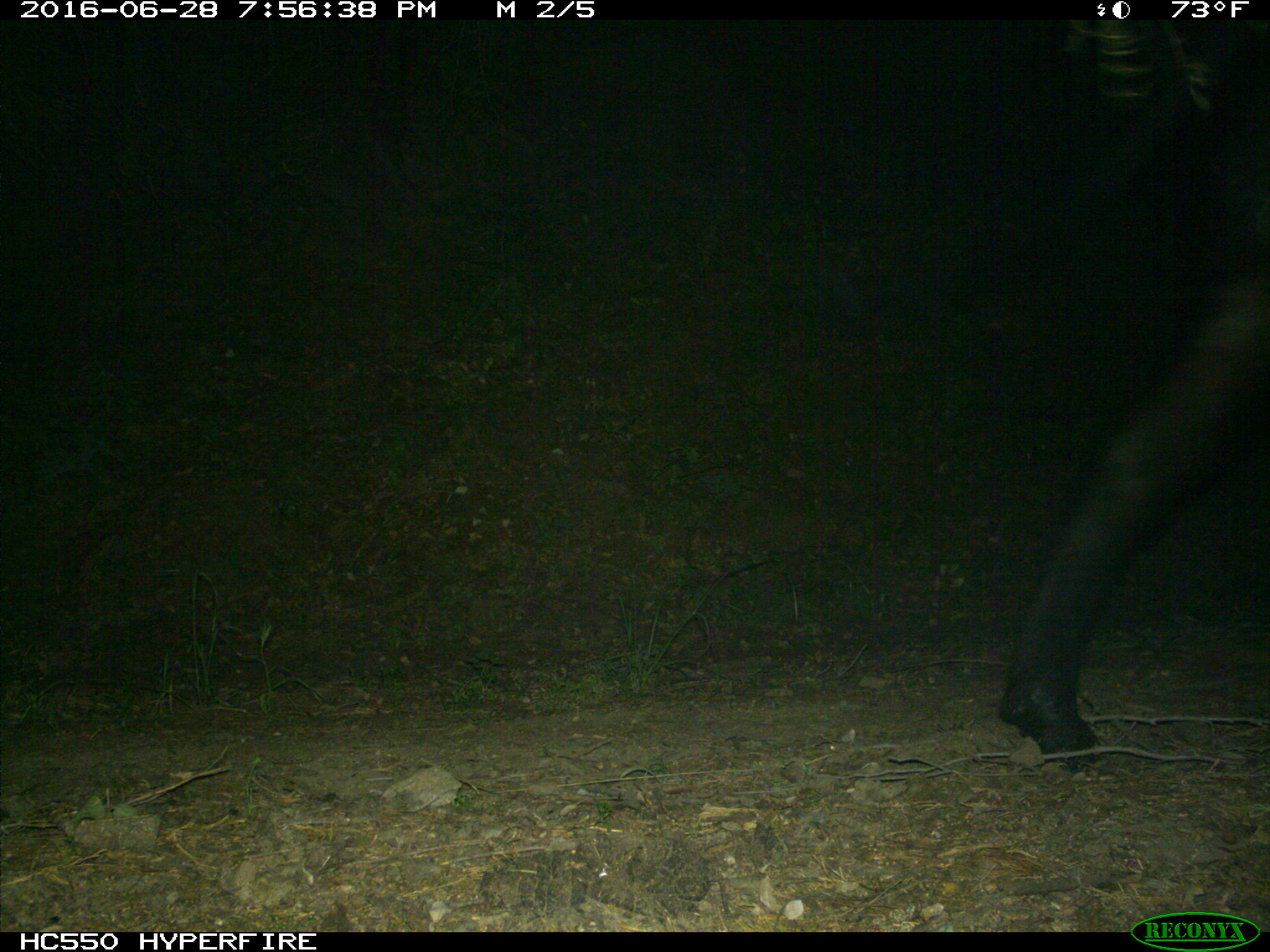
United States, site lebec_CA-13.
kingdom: Animalia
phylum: Chordata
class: Mammalia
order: Artiodactyla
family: Bovidae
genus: Bos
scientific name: Bos taurus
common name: domestic cow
Bos taurus (domestic cow).